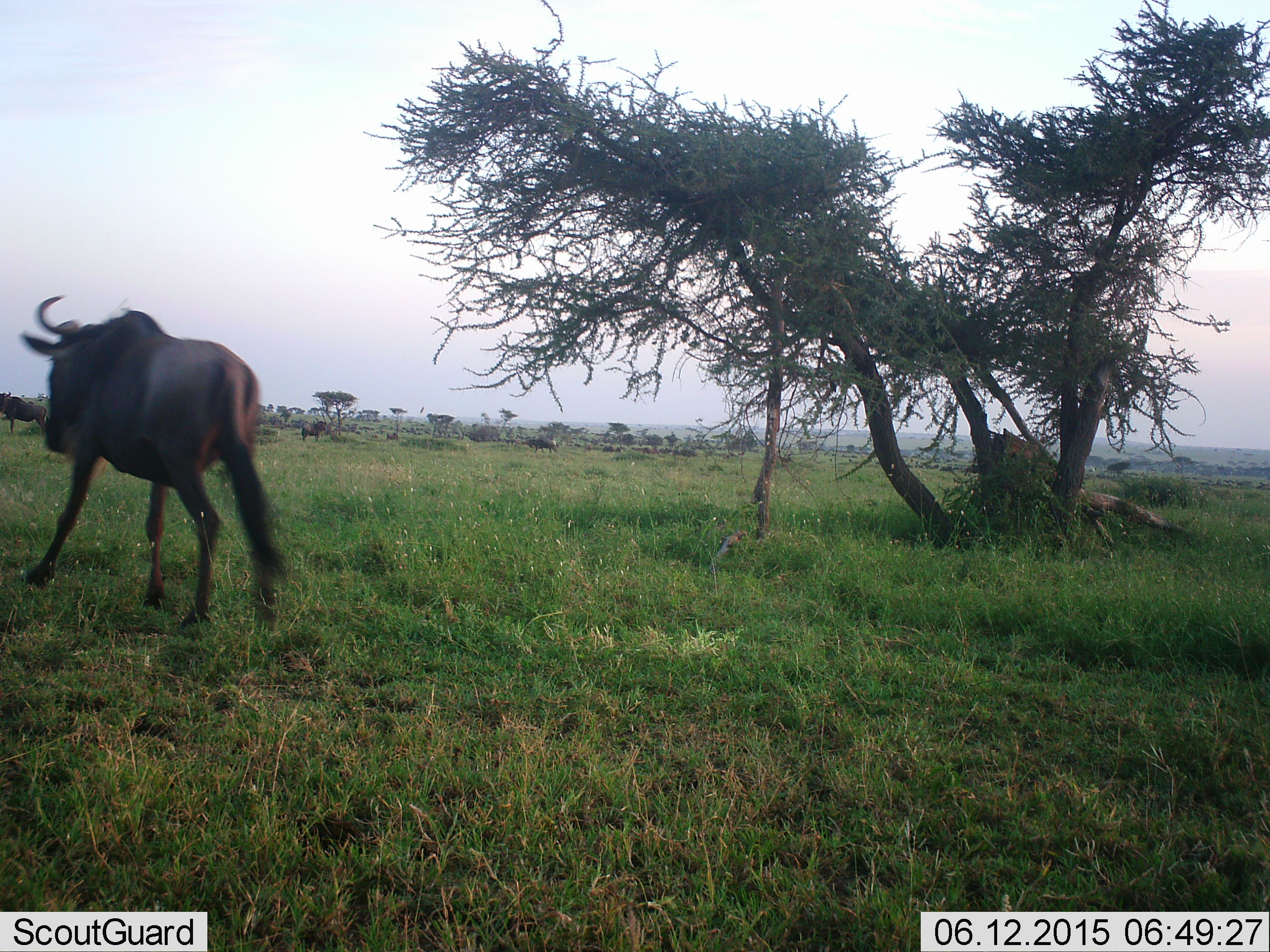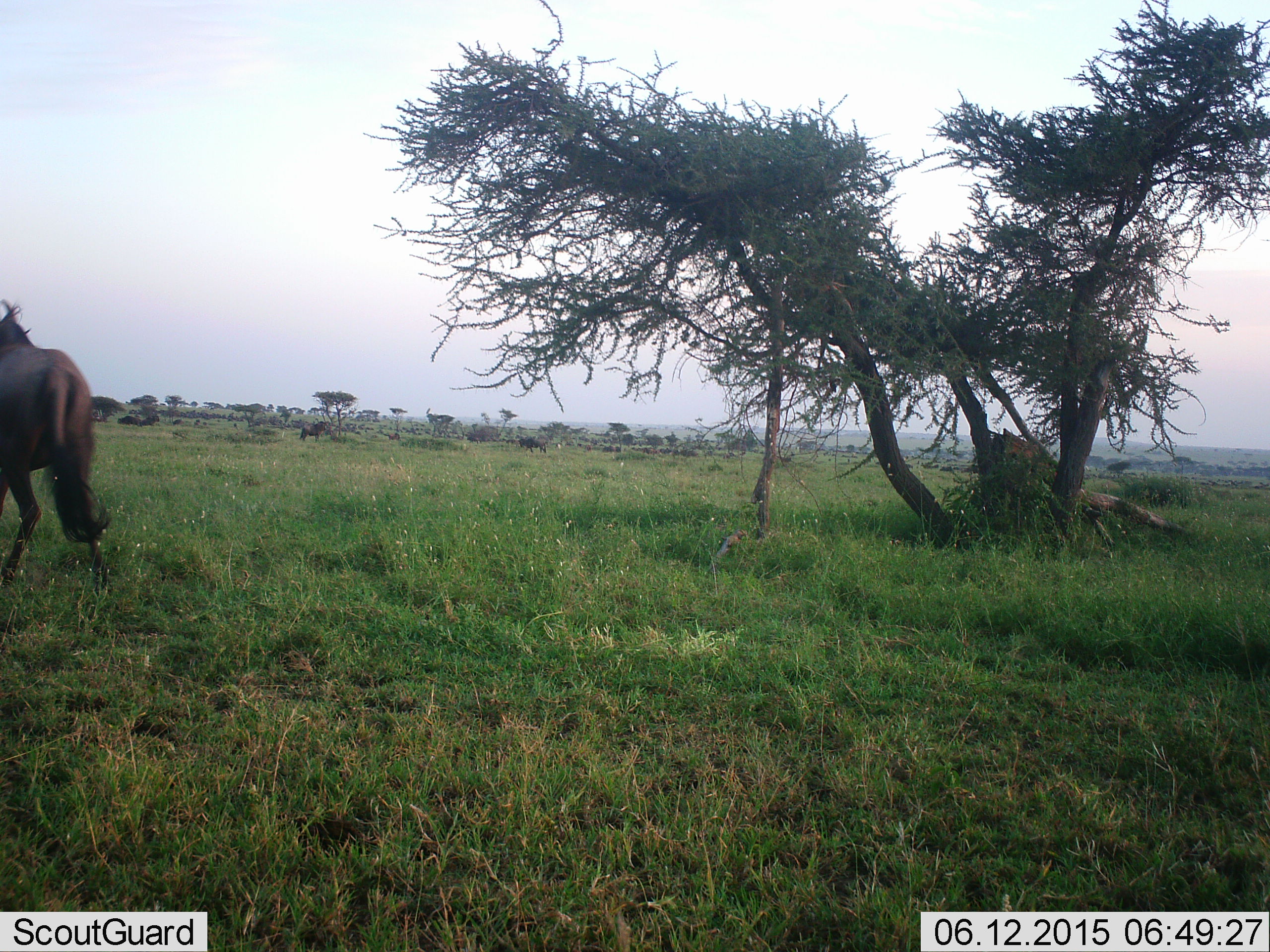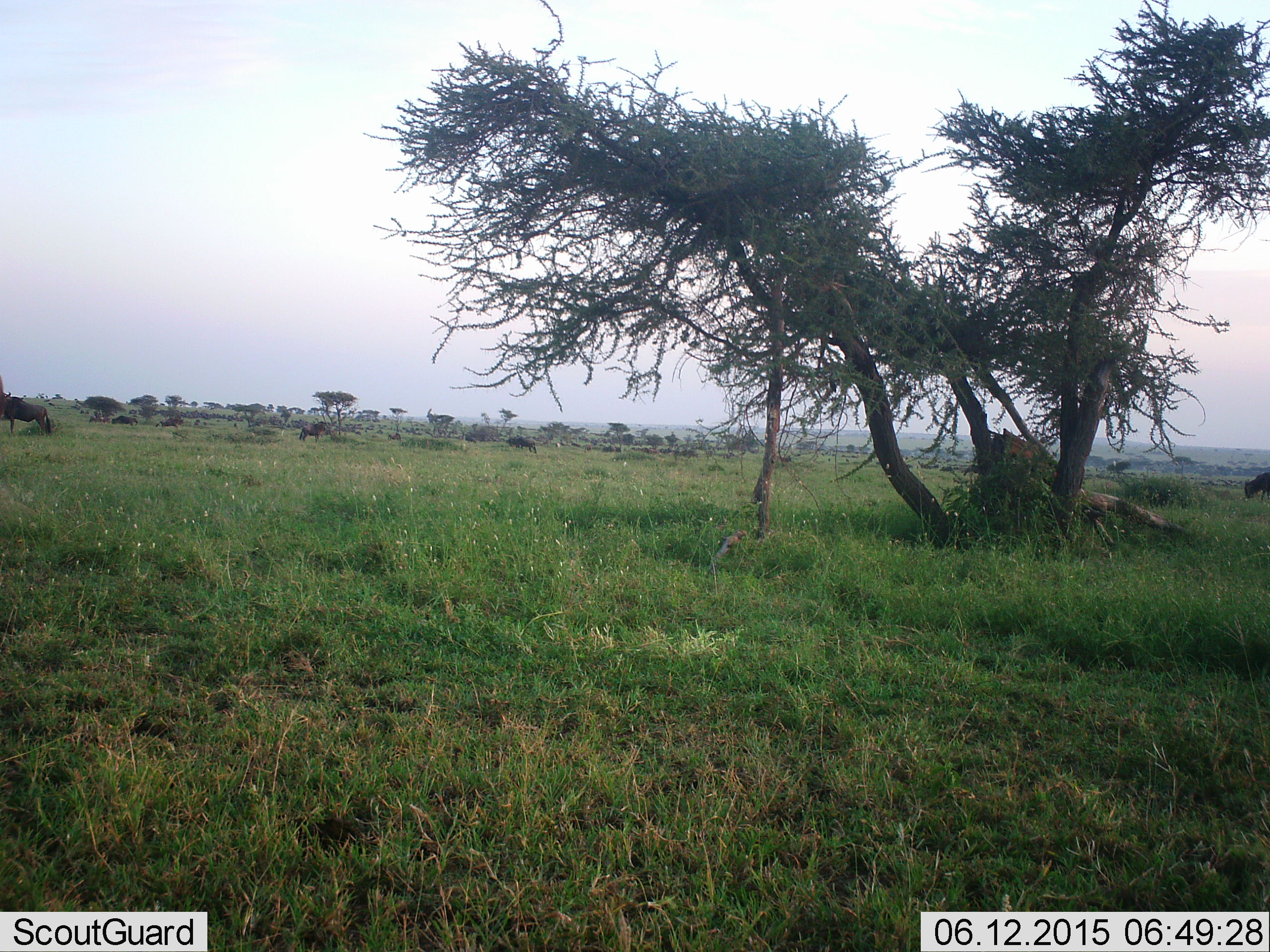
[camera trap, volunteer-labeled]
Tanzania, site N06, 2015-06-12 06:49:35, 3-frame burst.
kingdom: Animalia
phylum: Chordata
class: Mammalia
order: Artiodactyla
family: Bovidae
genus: Connochaetes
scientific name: Connochaetes taurinus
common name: blue wildebeest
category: wildebeest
Wildebeest (blue wildebeest) (Connochaetes taurinus), count 5. Behavior (volunteer vote fractions): standing 30%, resting 0%, moving 100%, interacting 0%. Young present (vote fraction): 0%. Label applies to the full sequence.